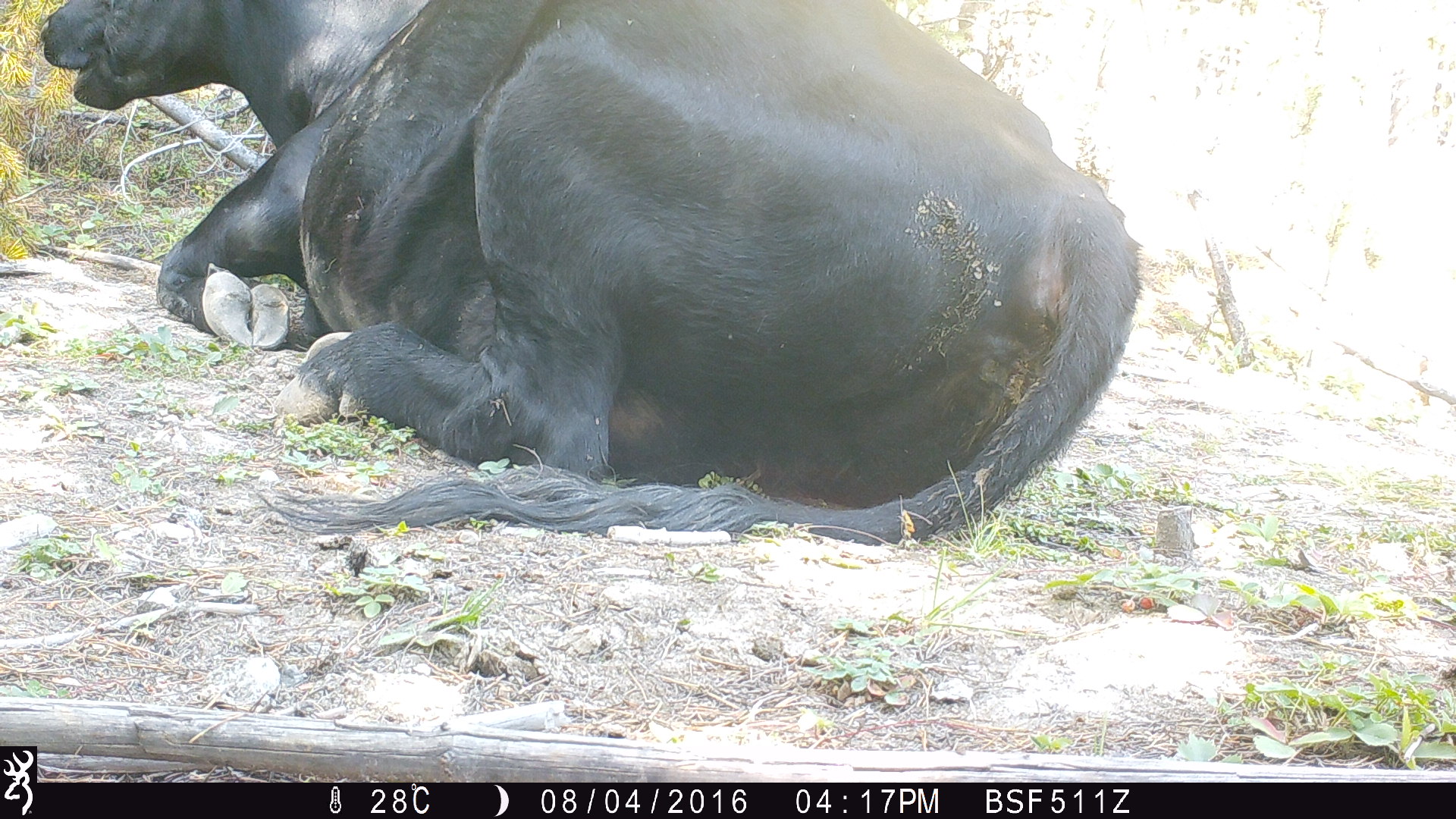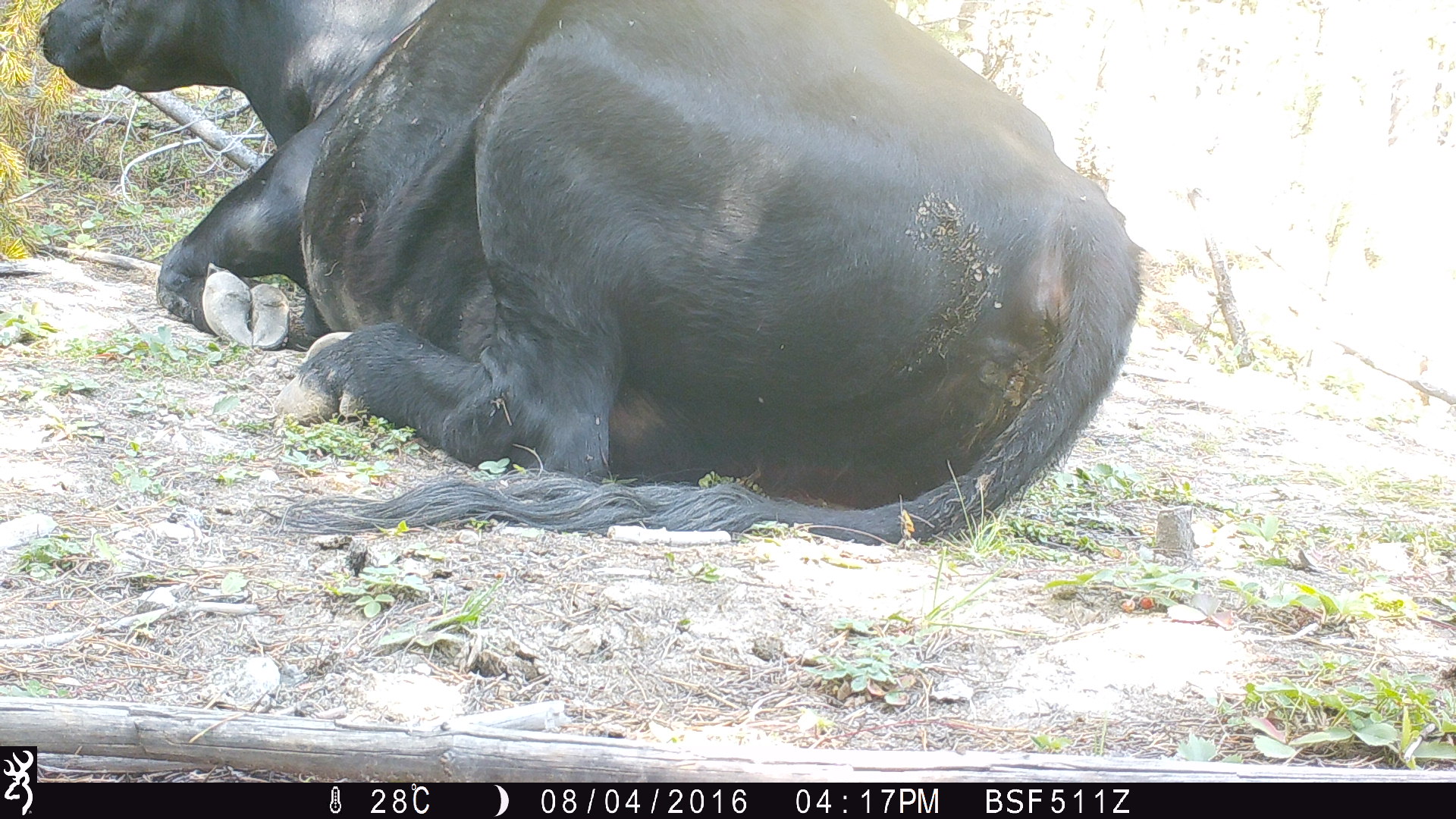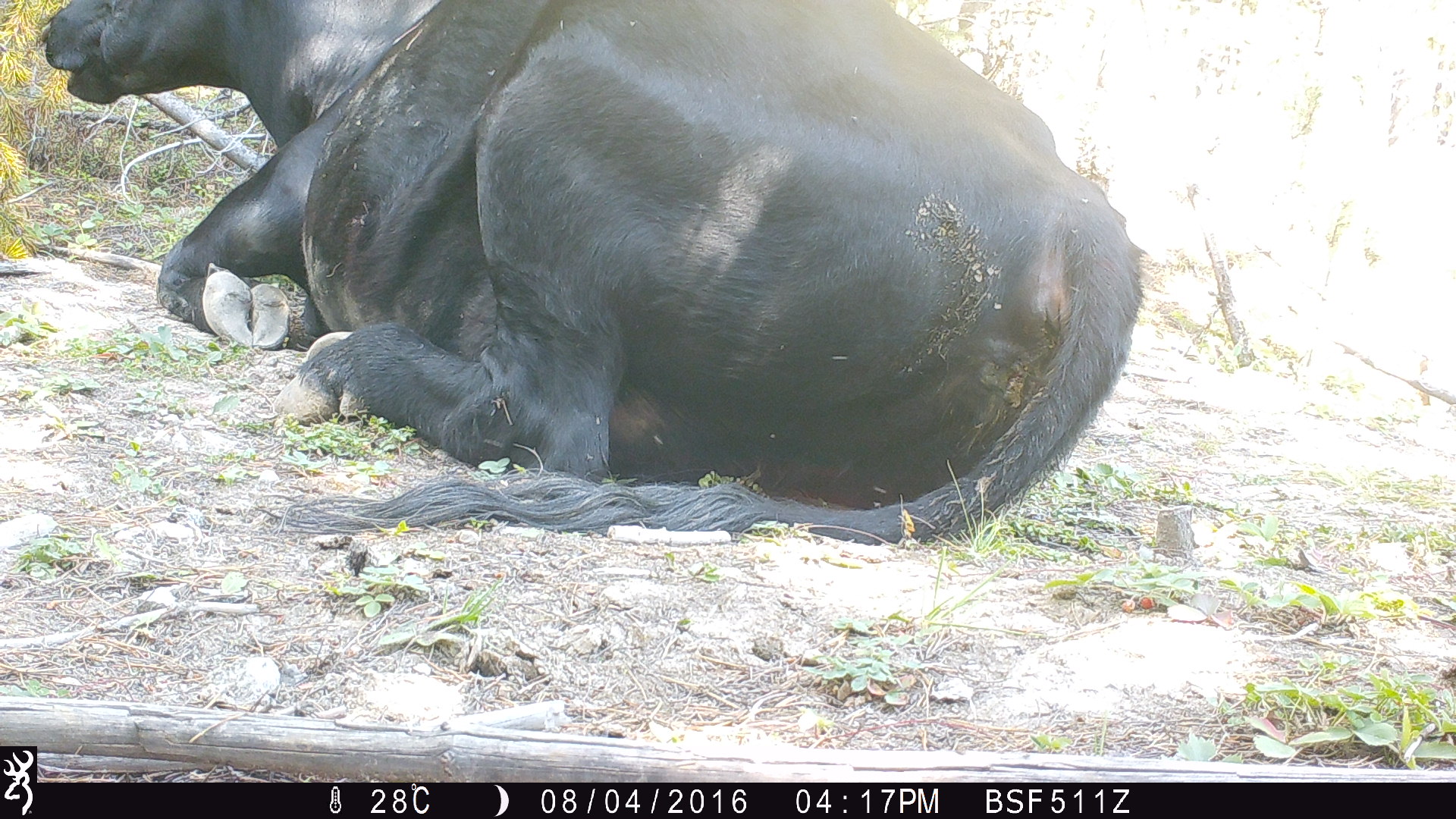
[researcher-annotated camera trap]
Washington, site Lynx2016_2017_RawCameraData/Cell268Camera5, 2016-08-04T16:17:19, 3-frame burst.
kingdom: Animalia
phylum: Chordata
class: Mammalia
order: Artiodactyla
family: Bovidae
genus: Bos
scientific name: Bos taurus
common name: domestic cattle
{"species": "domestic cattle (Bos taurus)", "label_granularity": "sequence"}